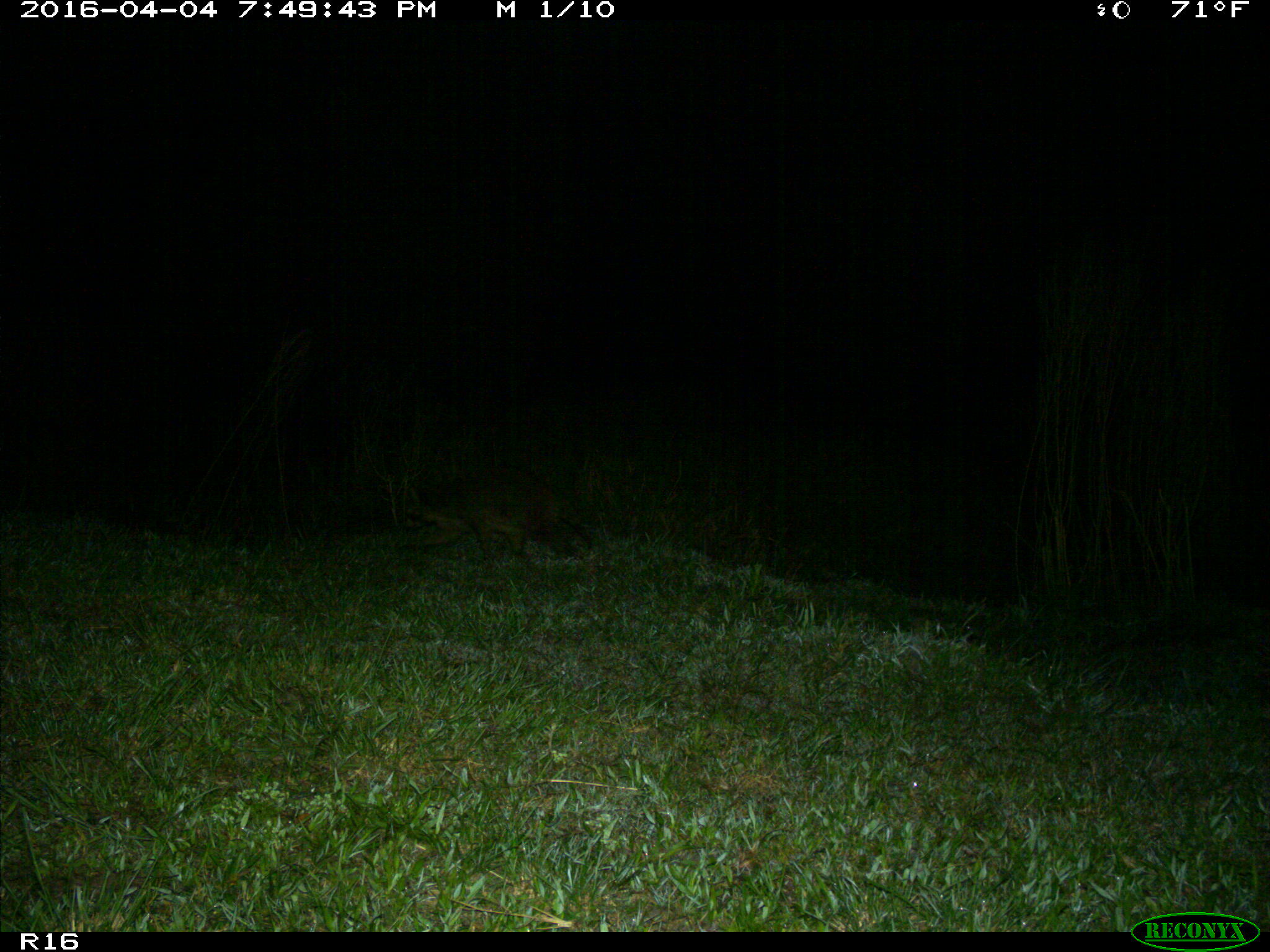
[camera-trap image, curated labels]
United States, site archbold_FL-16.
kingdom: Animalia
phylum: Chordata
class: Mammalia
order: Carnivora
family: Procyonidae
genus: Procyon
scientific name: Procyon lotor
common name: common raccoon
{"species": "Procyon lotor (common raccoon)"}